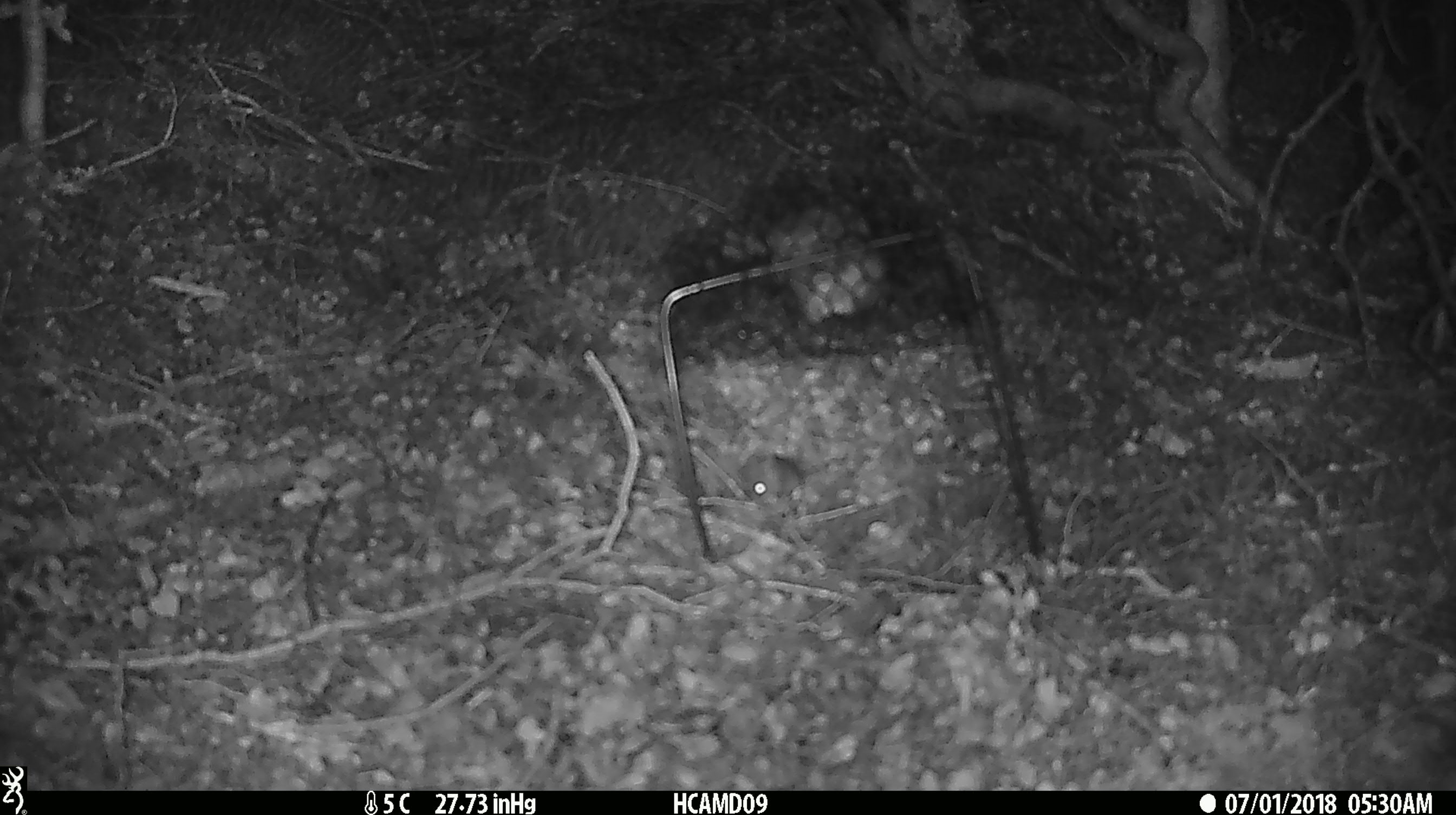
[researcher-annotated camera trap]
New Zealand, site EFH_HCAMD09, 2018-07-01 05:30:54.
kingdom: Animalia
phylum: Chordata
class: Mammalia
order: Rodentia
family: Muridae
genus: Mus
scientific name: Mus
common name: mouse